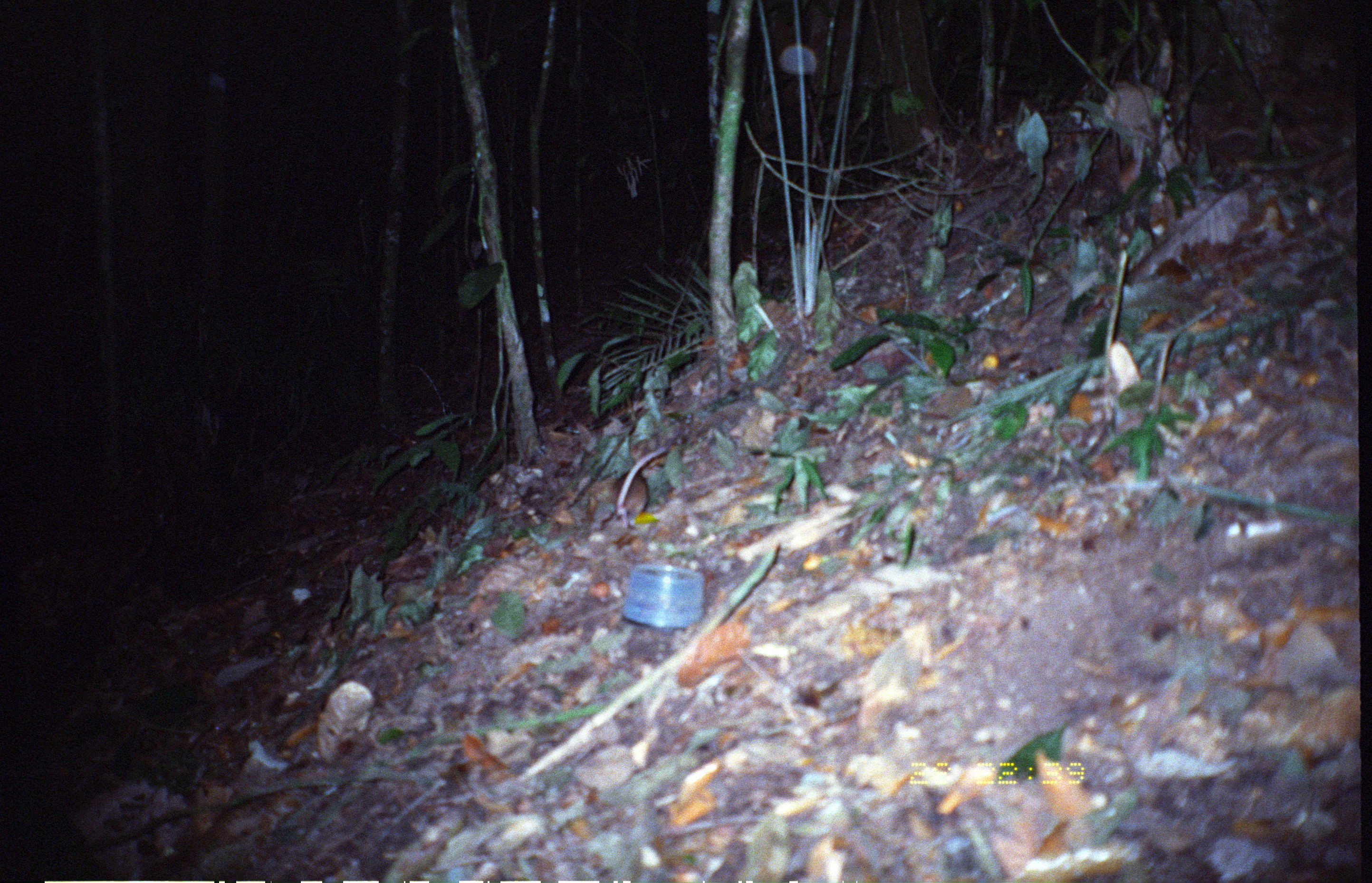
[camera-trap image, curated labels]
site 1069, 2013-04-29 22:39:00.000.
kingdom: Animalia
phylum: Chordata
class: Mammalia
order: Rodentia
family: Echimyidae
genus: Proechimys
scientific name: Proechimys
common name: south american spiny rats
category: proechimys sp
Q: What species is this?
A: Proechimys sp (south american spiny rats) (Proechimys).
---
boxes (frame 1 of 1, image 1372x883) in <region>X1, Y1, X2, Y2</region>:
proechimys sp: <region>610, 446, 666, 527</region>